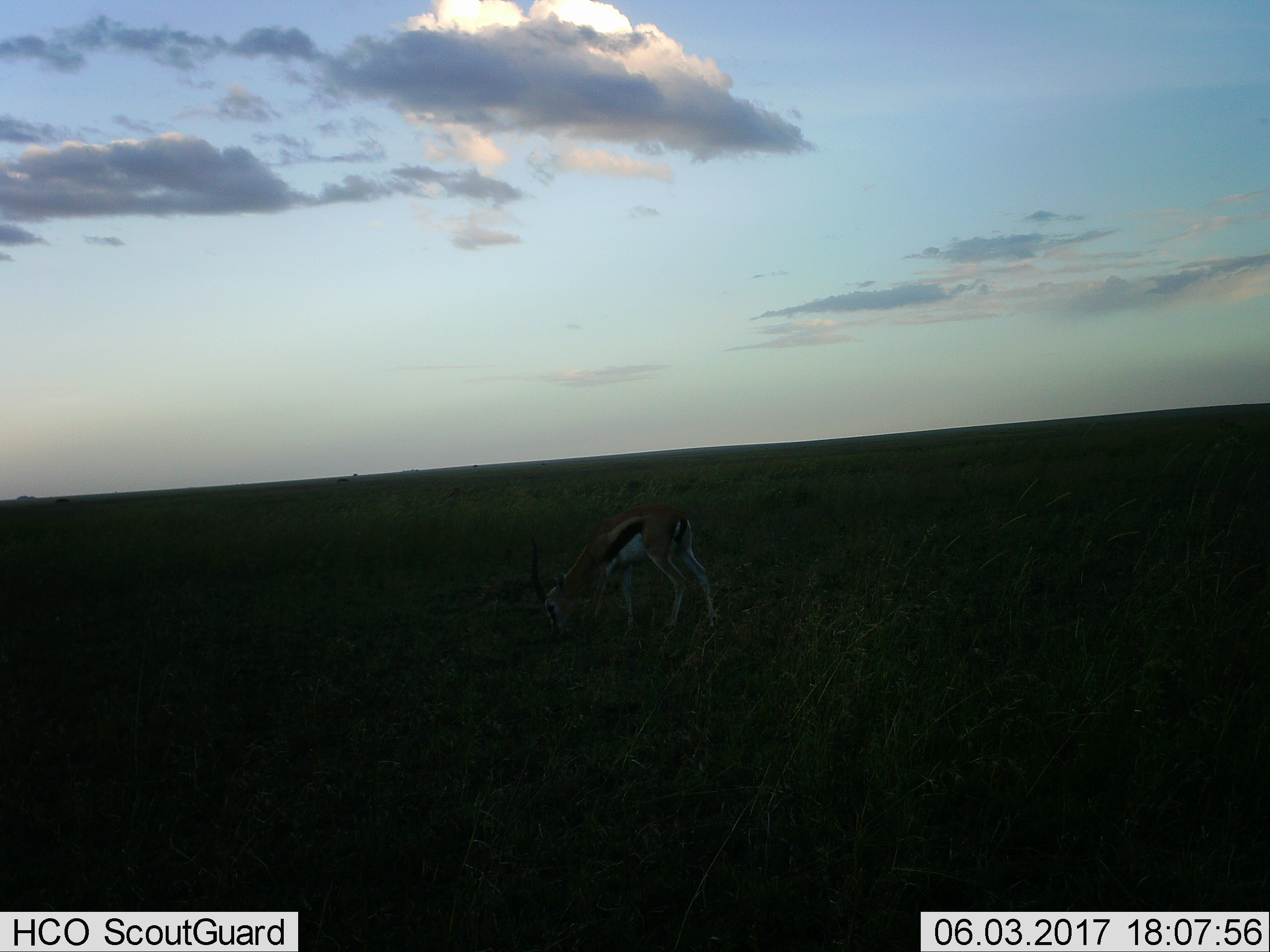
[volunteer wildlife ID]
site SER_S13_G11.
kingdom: Animalia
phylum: Chordata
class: Mammalia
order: Artiodactyla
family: Bovidae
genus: Eudorcas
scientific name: Eudorcas thomsonii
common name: thomson's gazelle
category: gazellethomsons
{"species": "gazellethomsons (thomson's gazelle) (Eudorcas thomsonii)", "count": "1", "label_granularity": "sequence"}